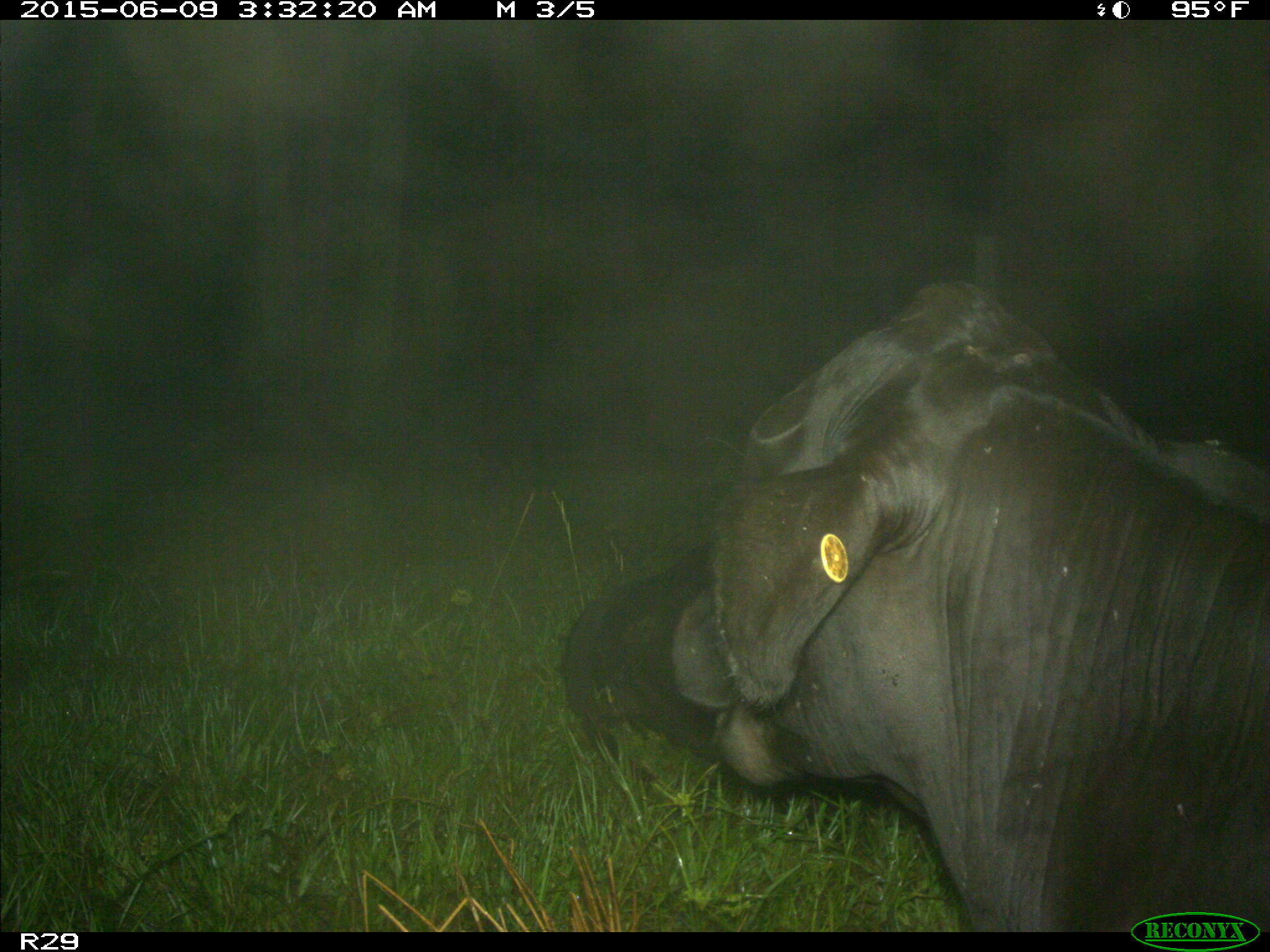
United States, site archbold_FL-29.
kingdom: Animalia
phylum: Chordata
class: Mammalia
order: Artiodactyla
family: Bovidae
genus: Bos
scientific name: Bos taurus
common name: domestic cow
Bos taurus (domestic cow).